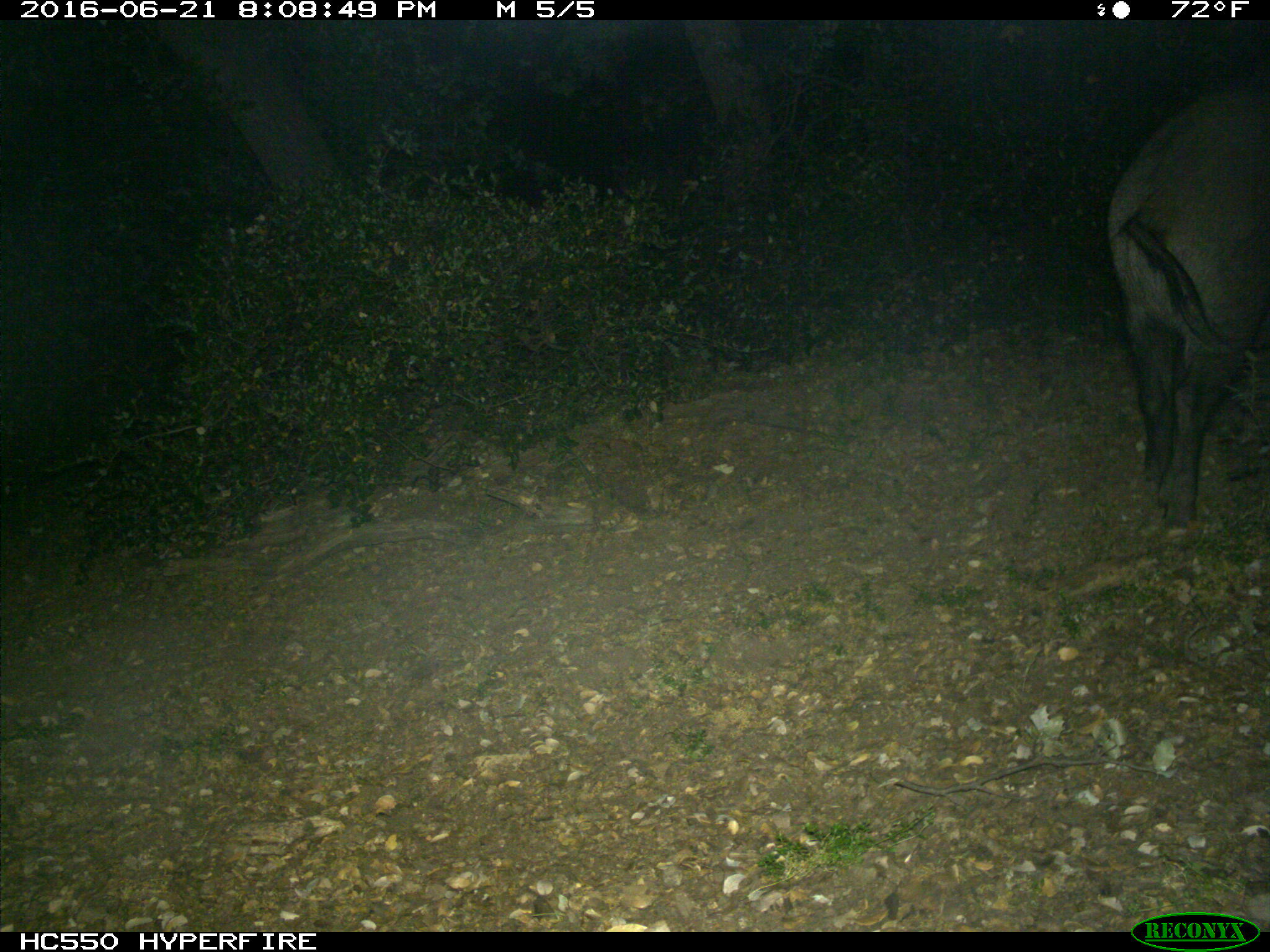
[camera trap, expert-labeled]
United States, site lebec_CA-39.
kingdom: Animalia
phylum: Chordata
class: Mammalia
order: Artiodactyla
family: Suidae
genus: Sus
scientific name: Sus scrofa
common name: wild boar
Sus scrofa (wild boar).